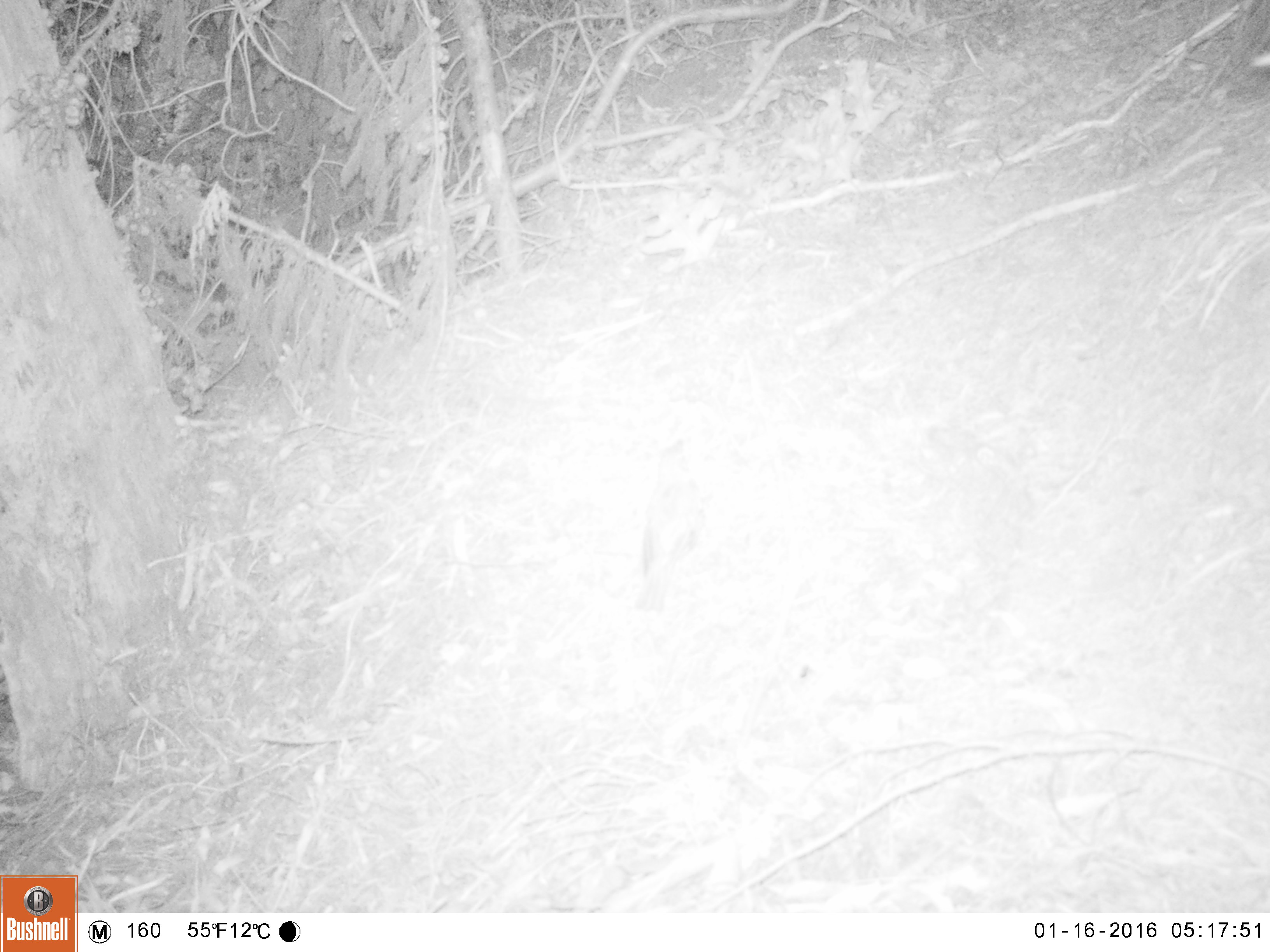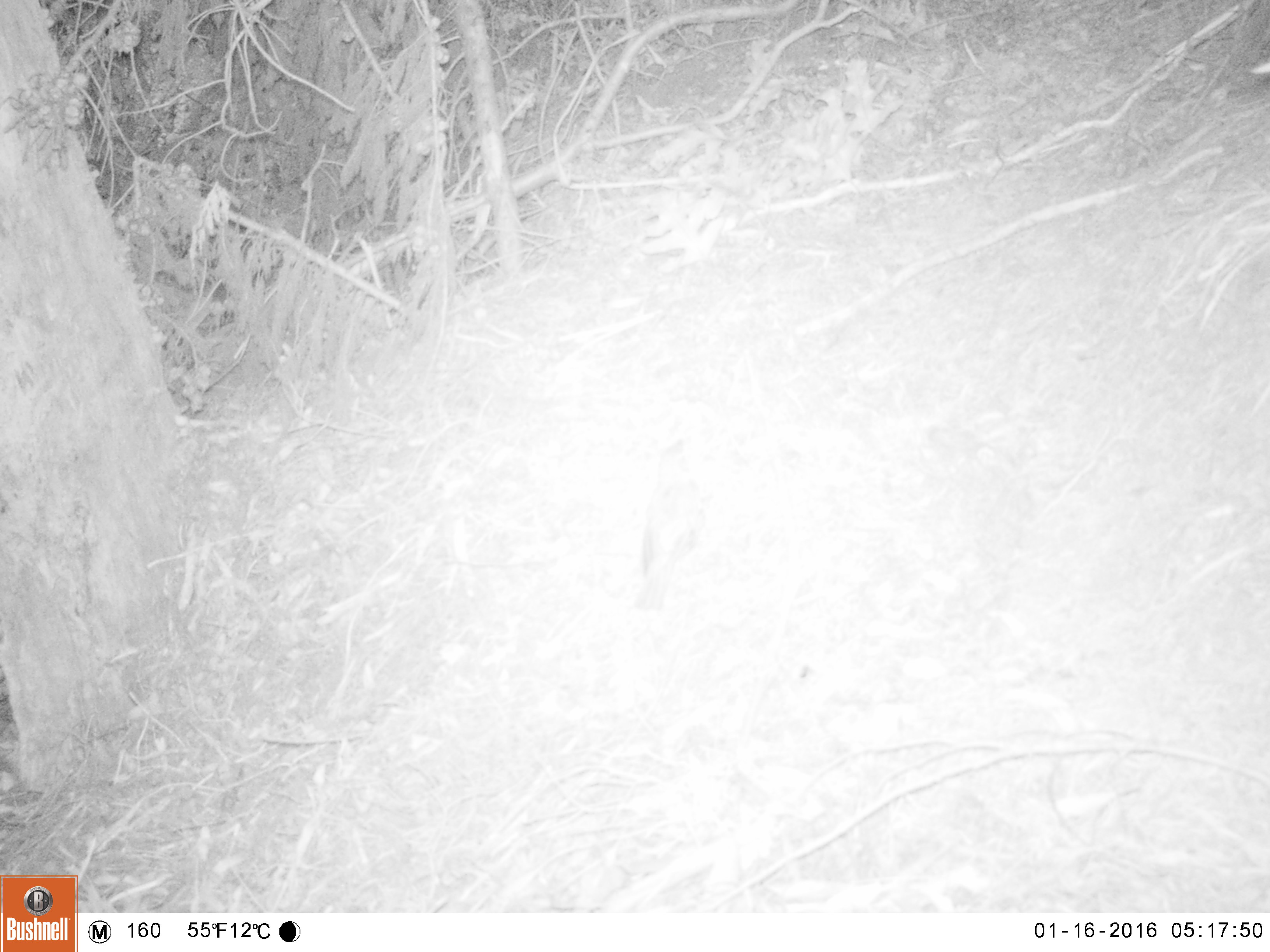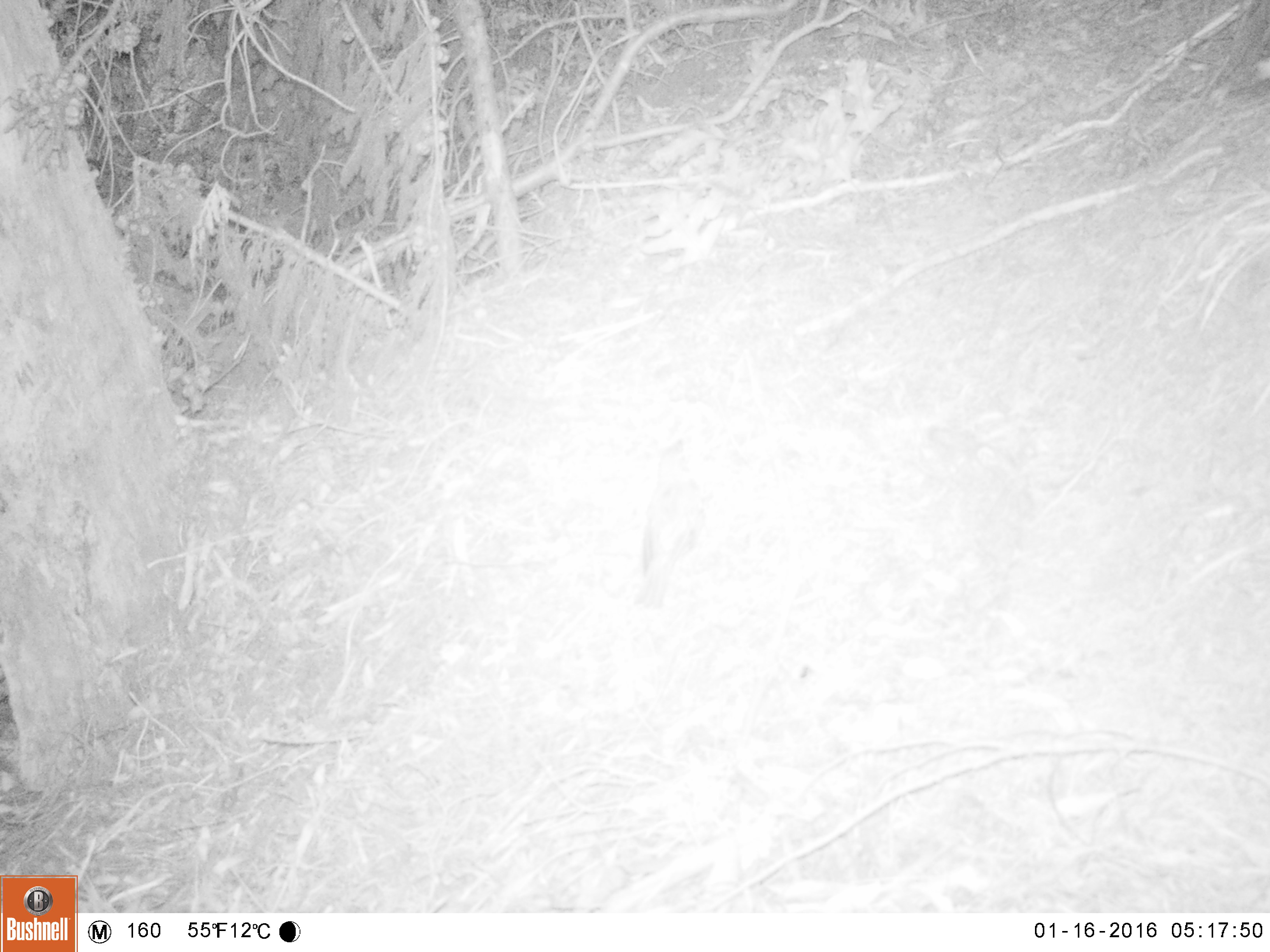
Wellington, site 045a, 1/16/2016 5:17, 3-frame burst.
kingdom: Animalia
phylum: Chordata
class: Aves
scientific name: Aves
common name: bird